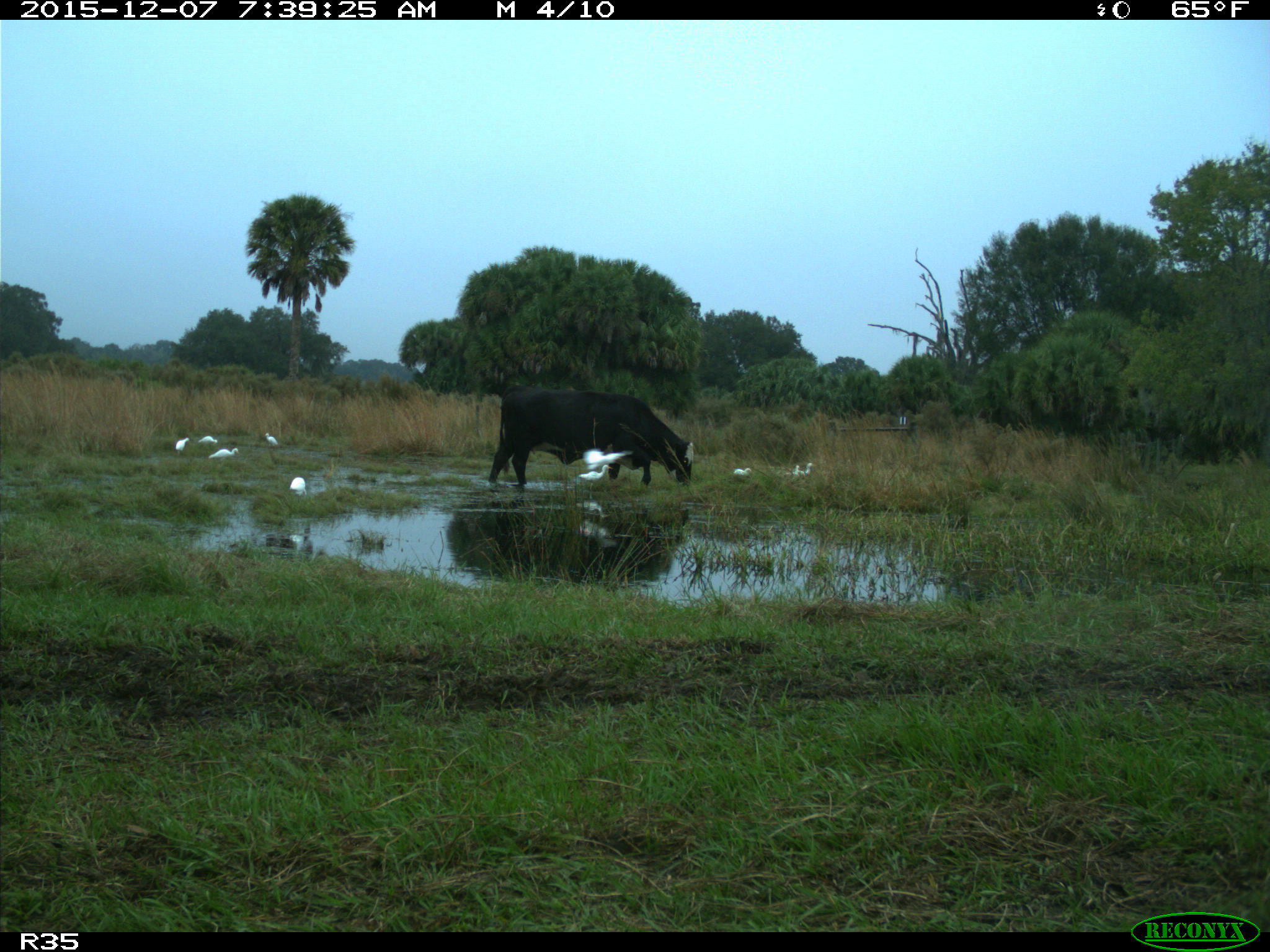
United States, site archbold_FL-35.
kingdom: Animalia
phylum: Chordata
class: Mammalia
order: Artiodactyla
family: Bovidae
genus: Bos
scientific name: Bos taurus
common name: domestic cow